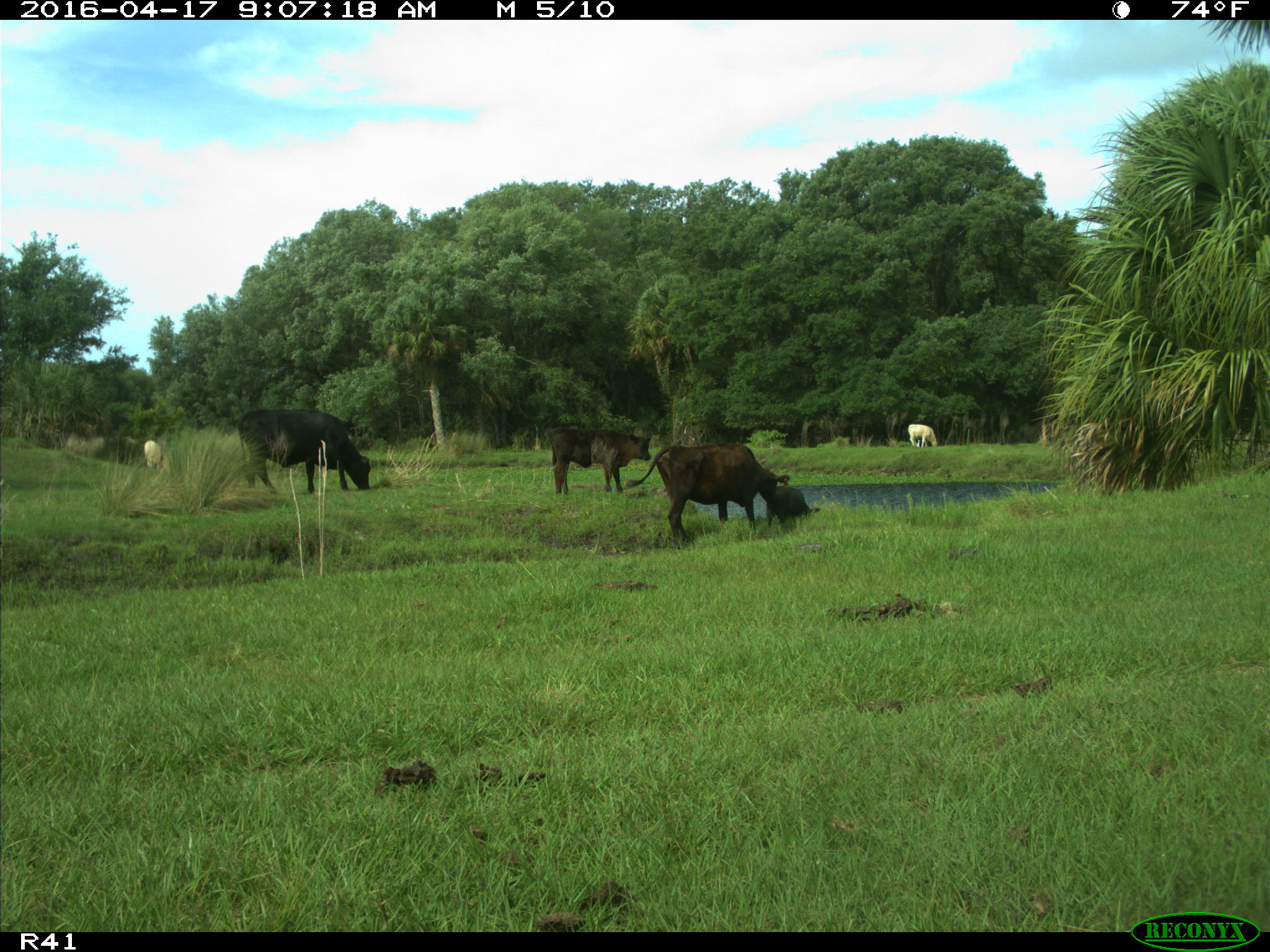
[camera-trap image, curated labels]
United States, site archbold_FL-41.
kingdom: Animalia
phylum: Chordata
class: Mammalia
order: Artiodactyla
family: Bovidae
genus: Bos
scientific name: Bos taurus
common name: domestic cow